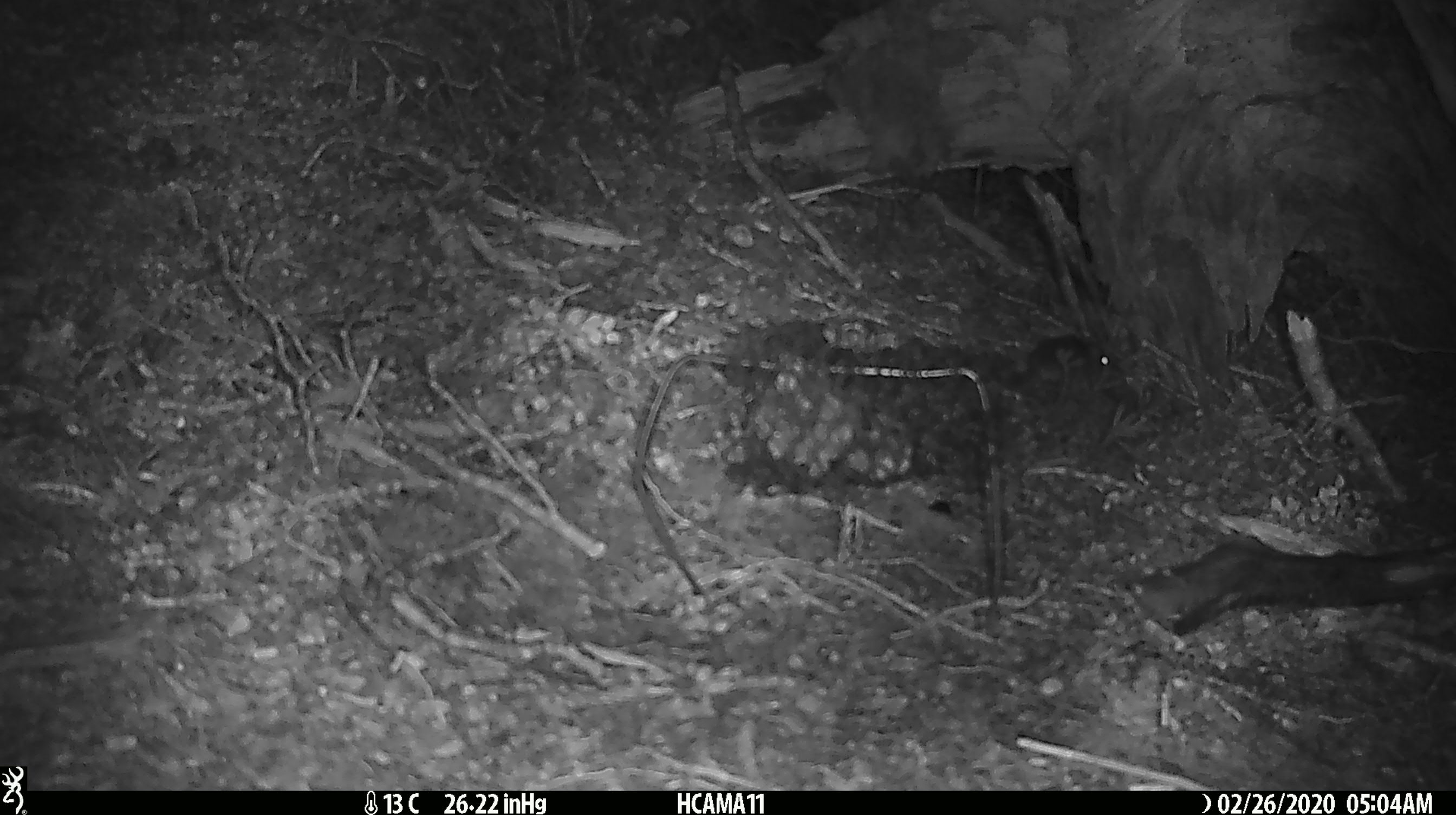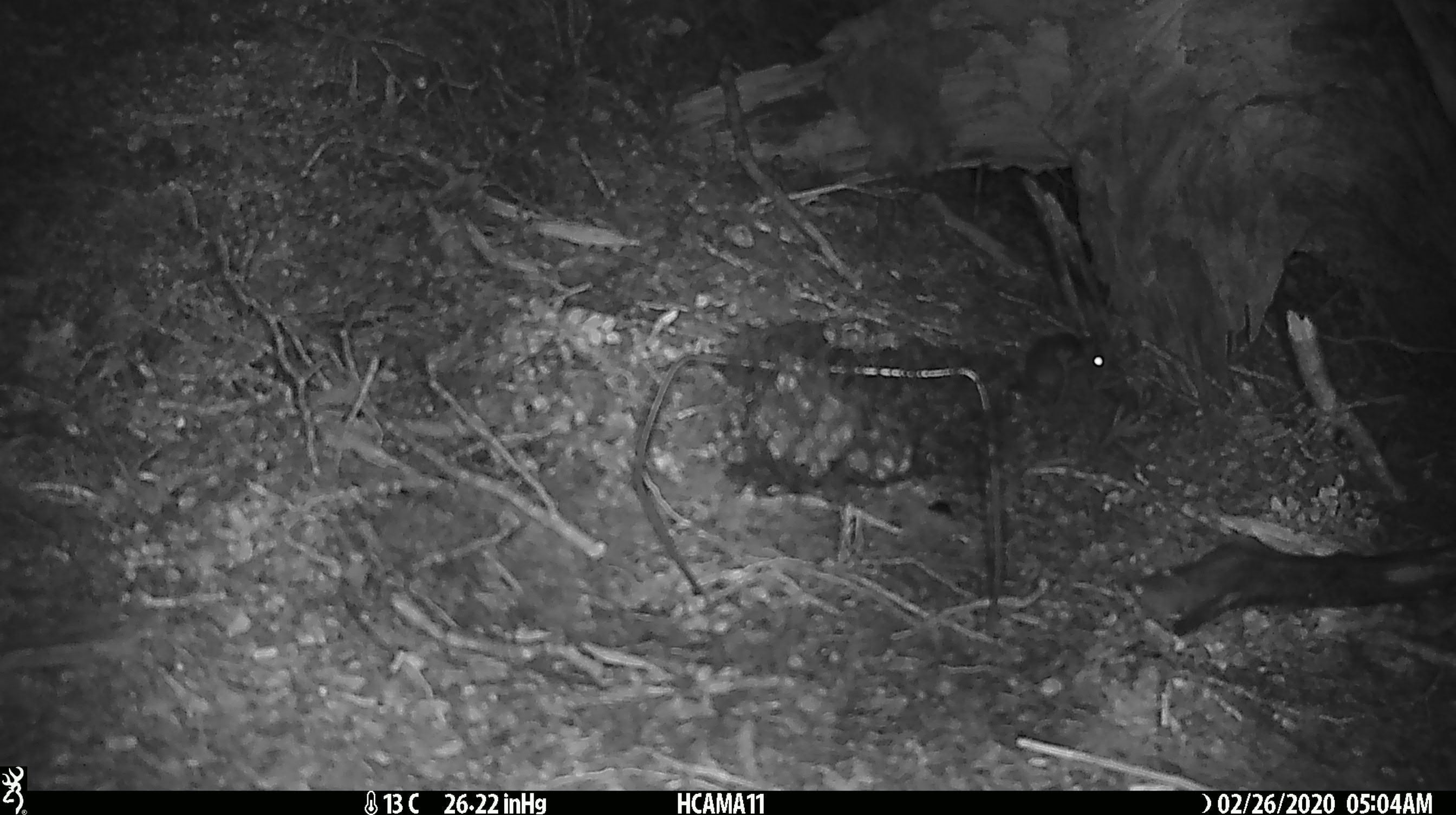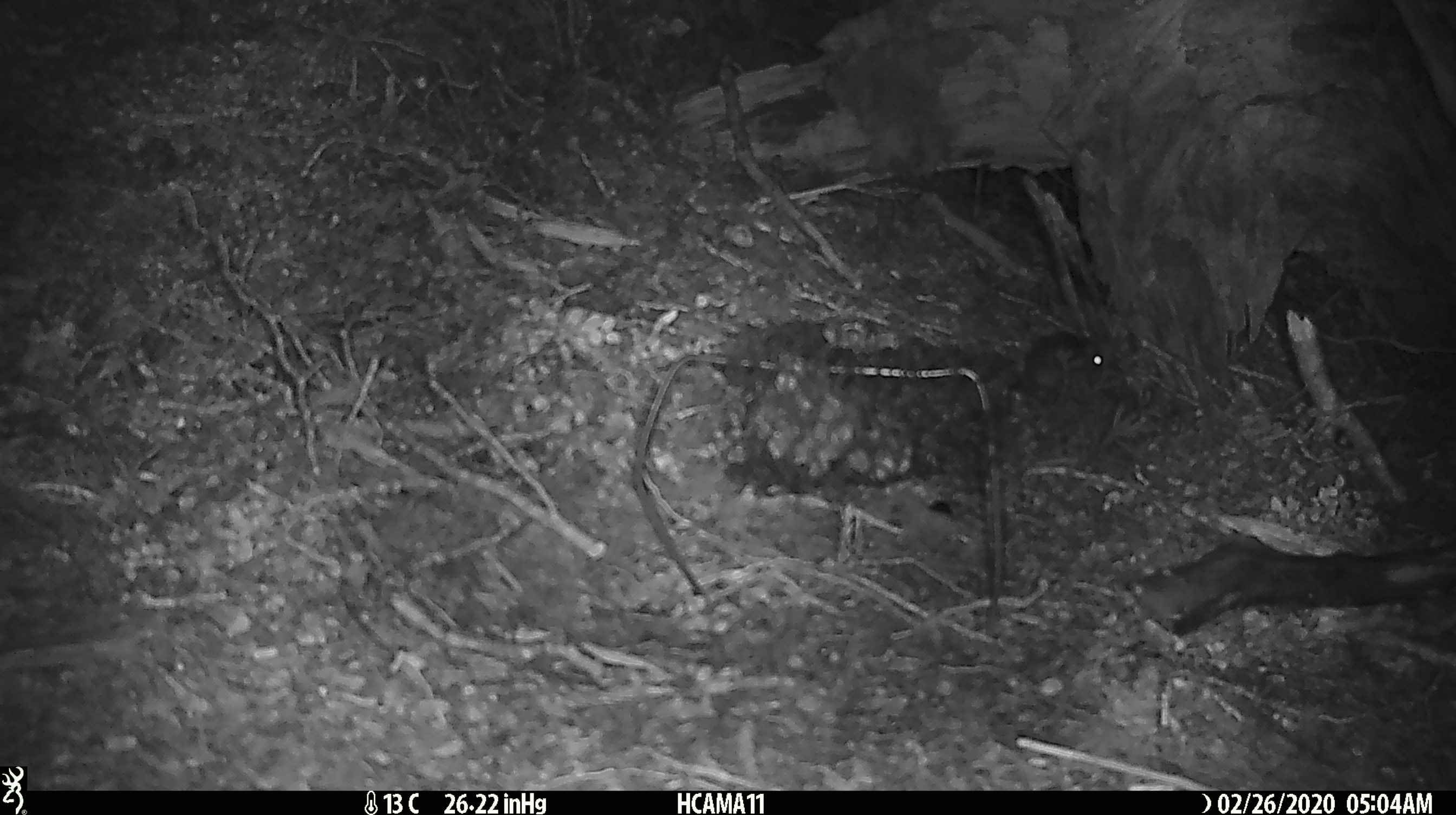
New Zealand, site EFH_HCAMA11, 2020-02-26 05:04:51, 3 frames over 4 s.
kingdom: Animalia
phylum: Chordata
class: Mammalia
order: Rodentia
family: Muridae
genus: Mus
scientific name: Mus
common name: mouse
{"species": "mouse (Mus)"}